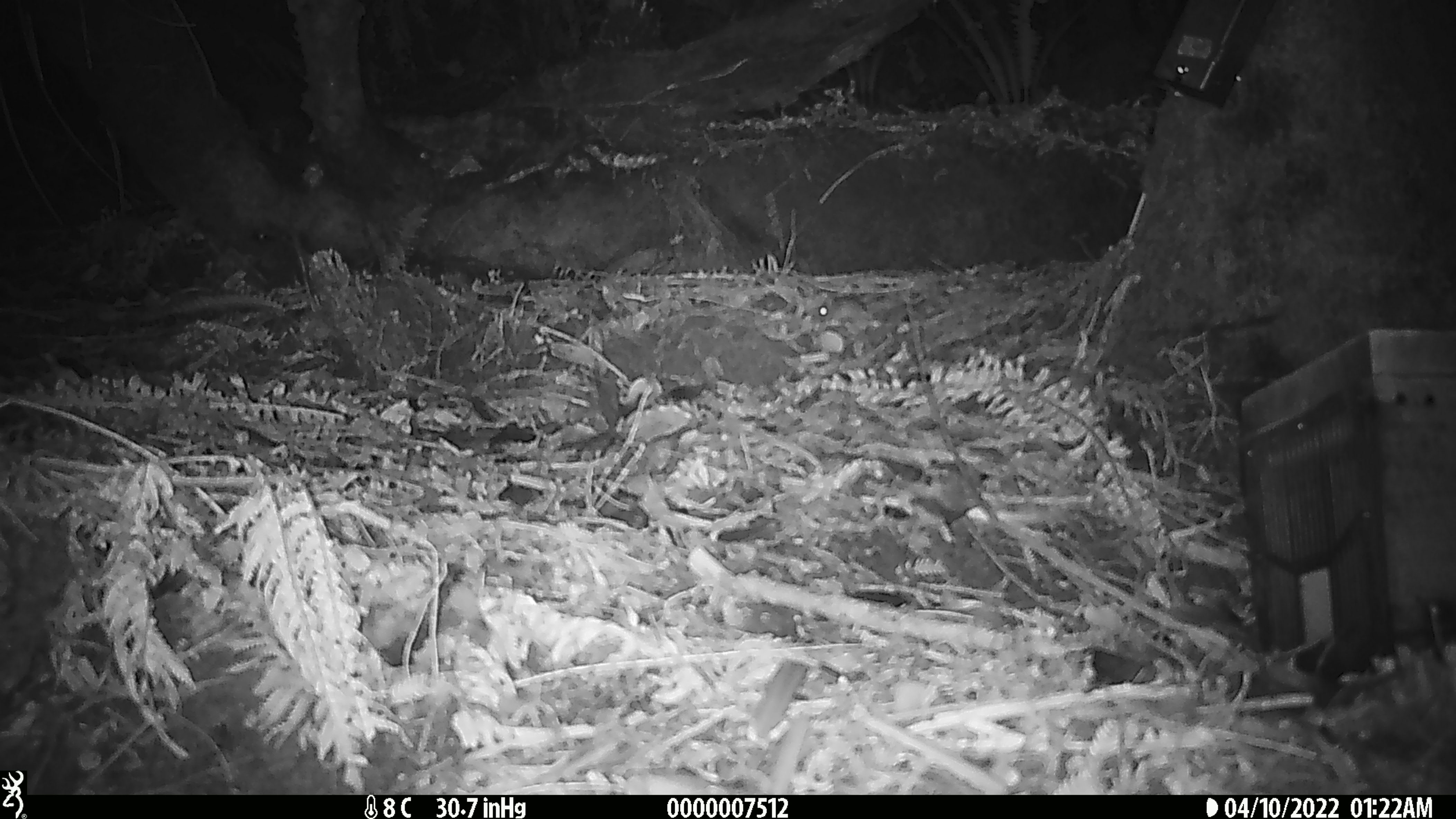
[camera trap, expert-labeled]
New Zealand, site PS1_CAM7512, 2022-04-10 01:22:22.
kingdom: Animalia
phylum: Chordata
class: Mammalia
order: Rodentia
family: Muridae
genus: Mus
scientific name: Mus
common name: mouse